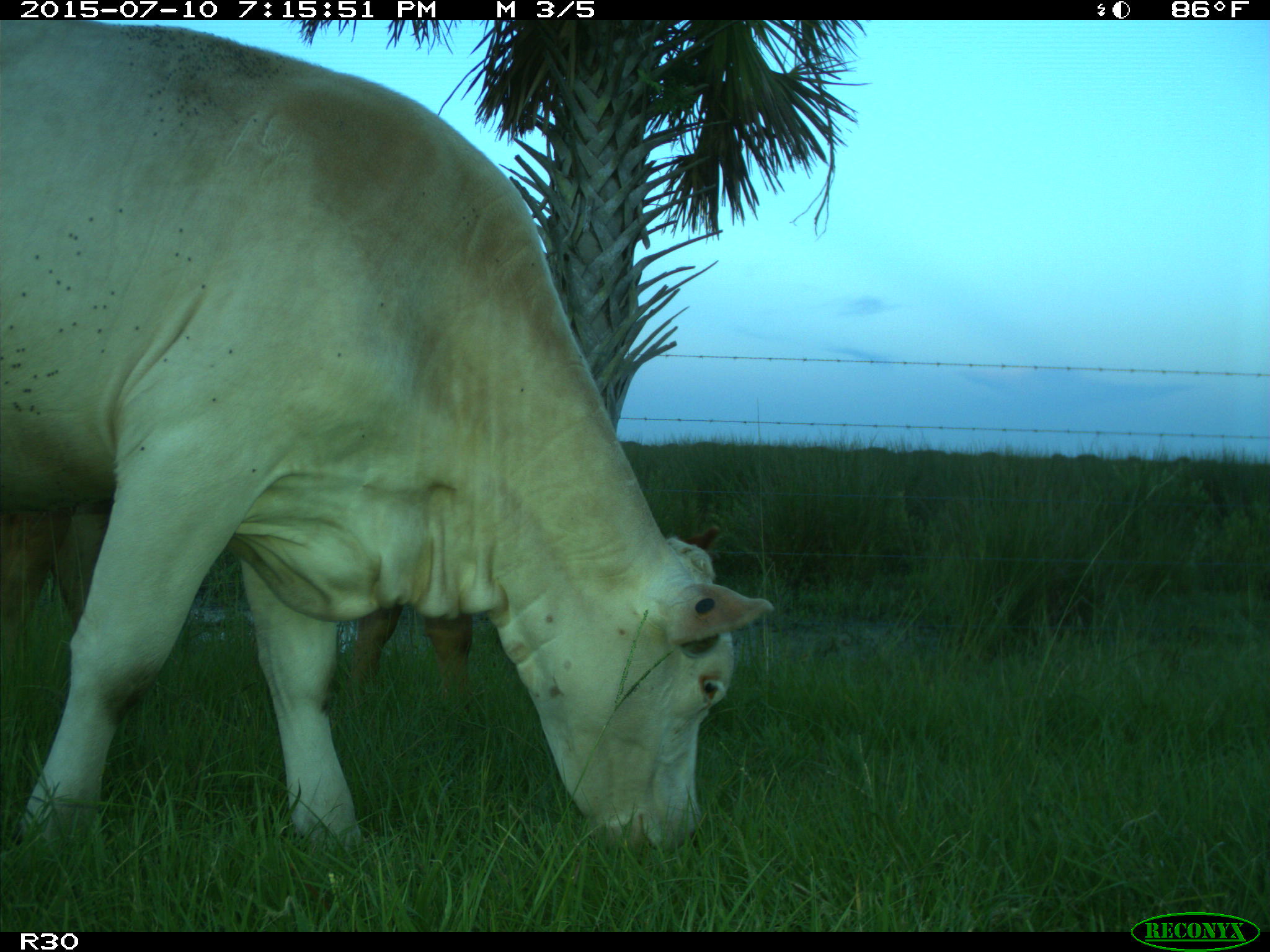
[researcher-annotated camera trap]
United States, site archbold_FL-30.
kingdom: Animalia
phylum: Chordata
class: Mammalia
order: Artiodactyla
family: Bovidae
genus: Bos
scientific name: Bos taurus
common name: domestic cow